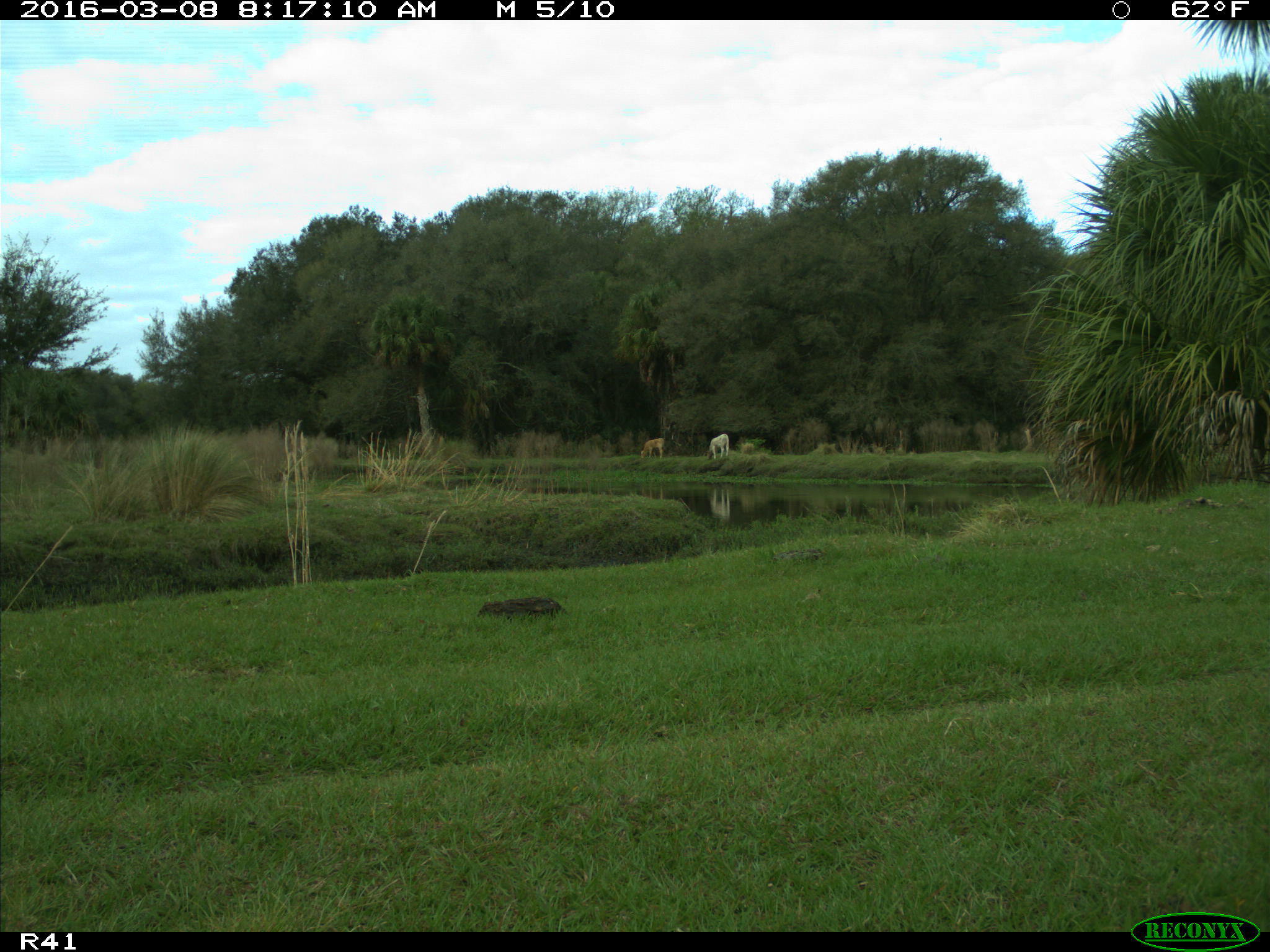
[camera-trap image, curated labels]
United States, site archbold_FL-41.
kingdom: Animalia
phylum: Chordata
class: Mammalia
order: Artiodactyla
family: Bovidae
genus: Bos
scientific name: Bos taurus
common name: domestic cow